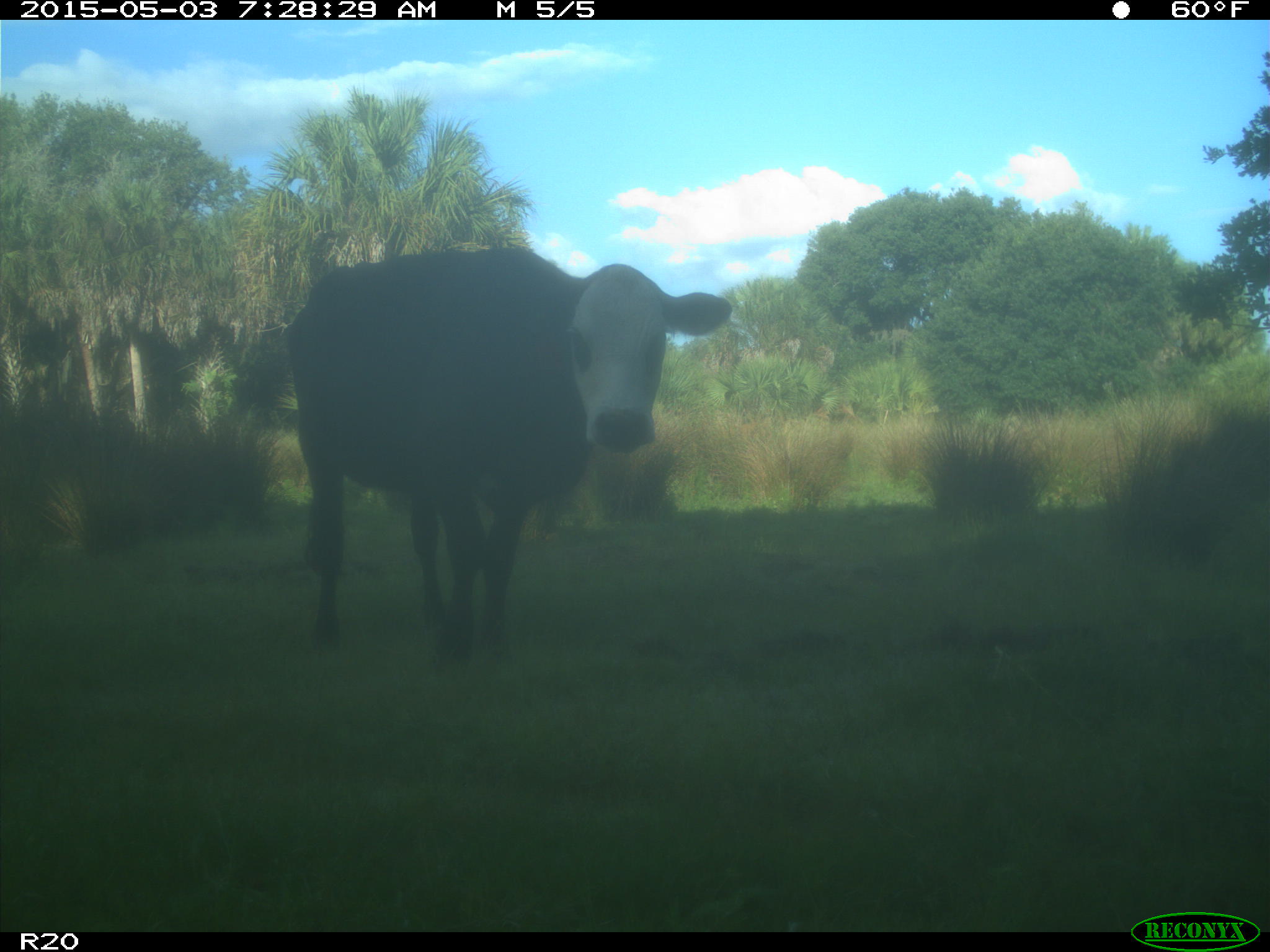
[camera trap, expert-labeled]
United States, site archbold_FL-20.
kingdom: Animalia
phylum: Chordata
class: Mammalia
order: Artiodactyla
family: Bovidae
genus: Bos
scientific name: Bos taurus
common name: domestic cow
Bos taurus (domestic cow).